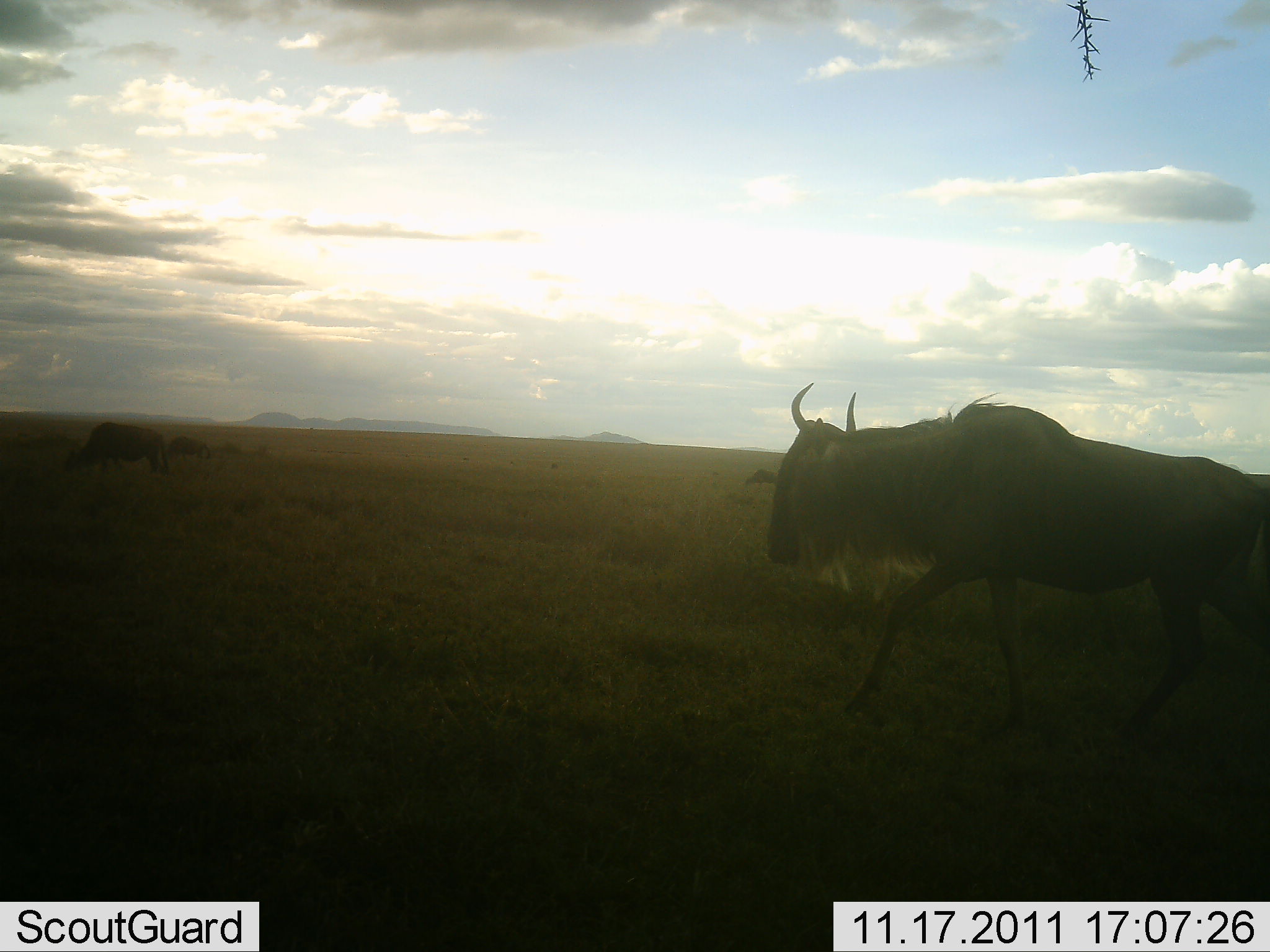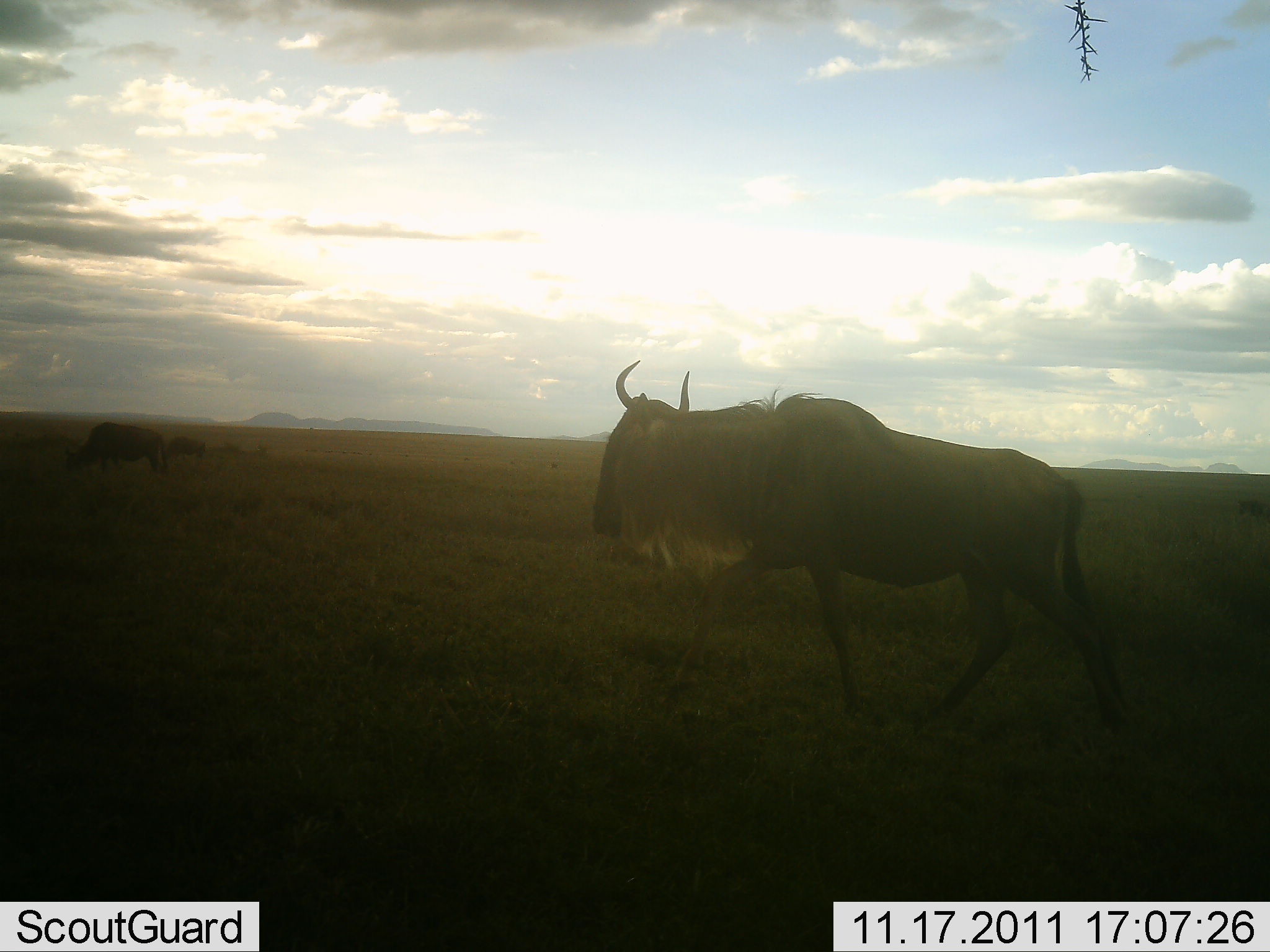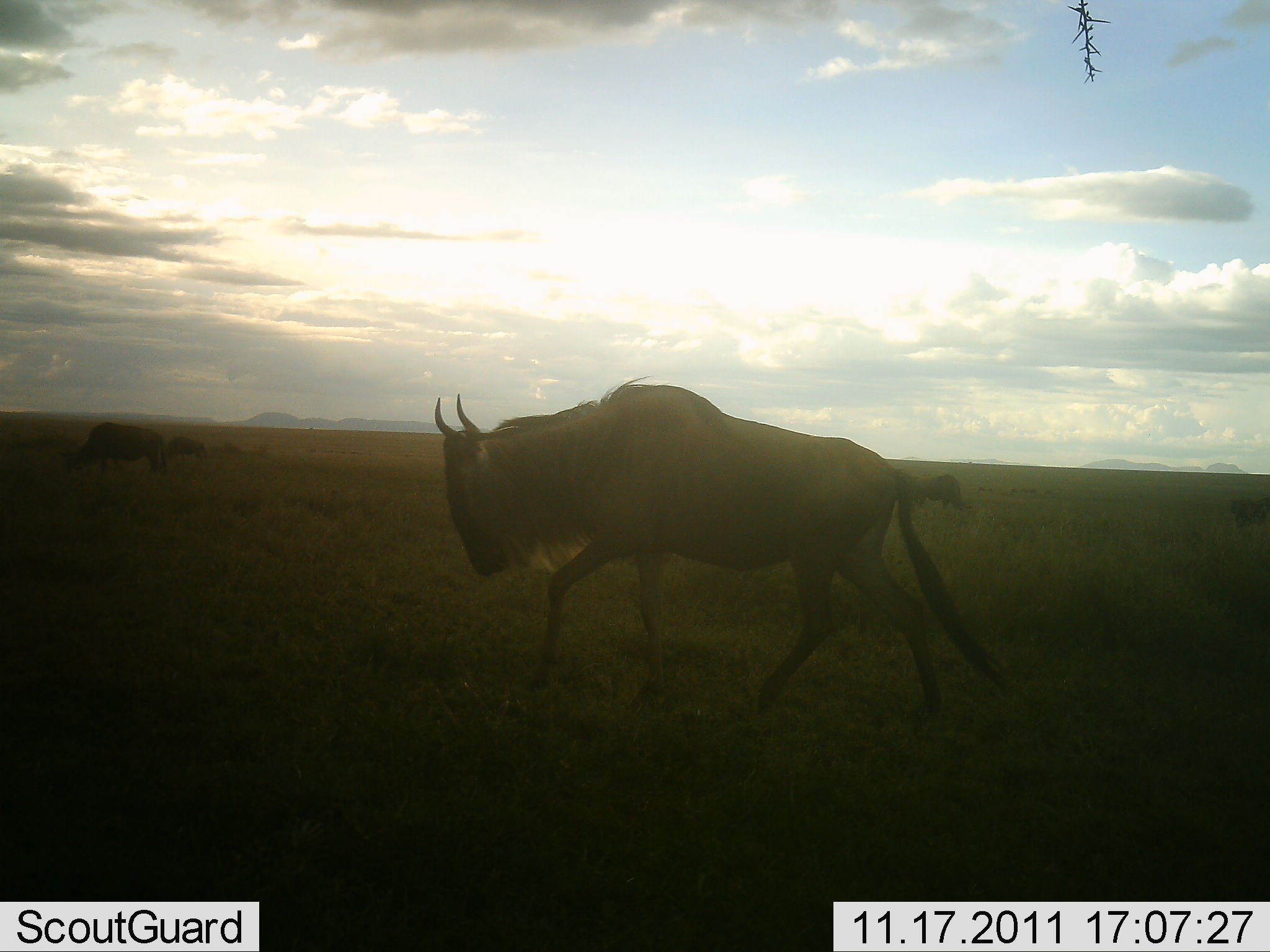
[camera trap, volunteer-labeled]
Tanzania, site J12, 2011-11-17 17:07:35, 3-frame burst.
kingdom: Animalia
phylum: Chordata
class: Mammalia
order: Artiodactyla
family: Bovidae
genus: Connochaetes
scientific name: Connochaetes taurinus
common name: blue wildebeest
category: wildebeest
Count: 3.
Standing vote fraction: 9%.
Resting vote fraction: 9%.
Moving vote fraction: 100%.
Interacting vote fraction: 0%.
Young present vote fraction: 9%.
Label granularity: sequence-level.